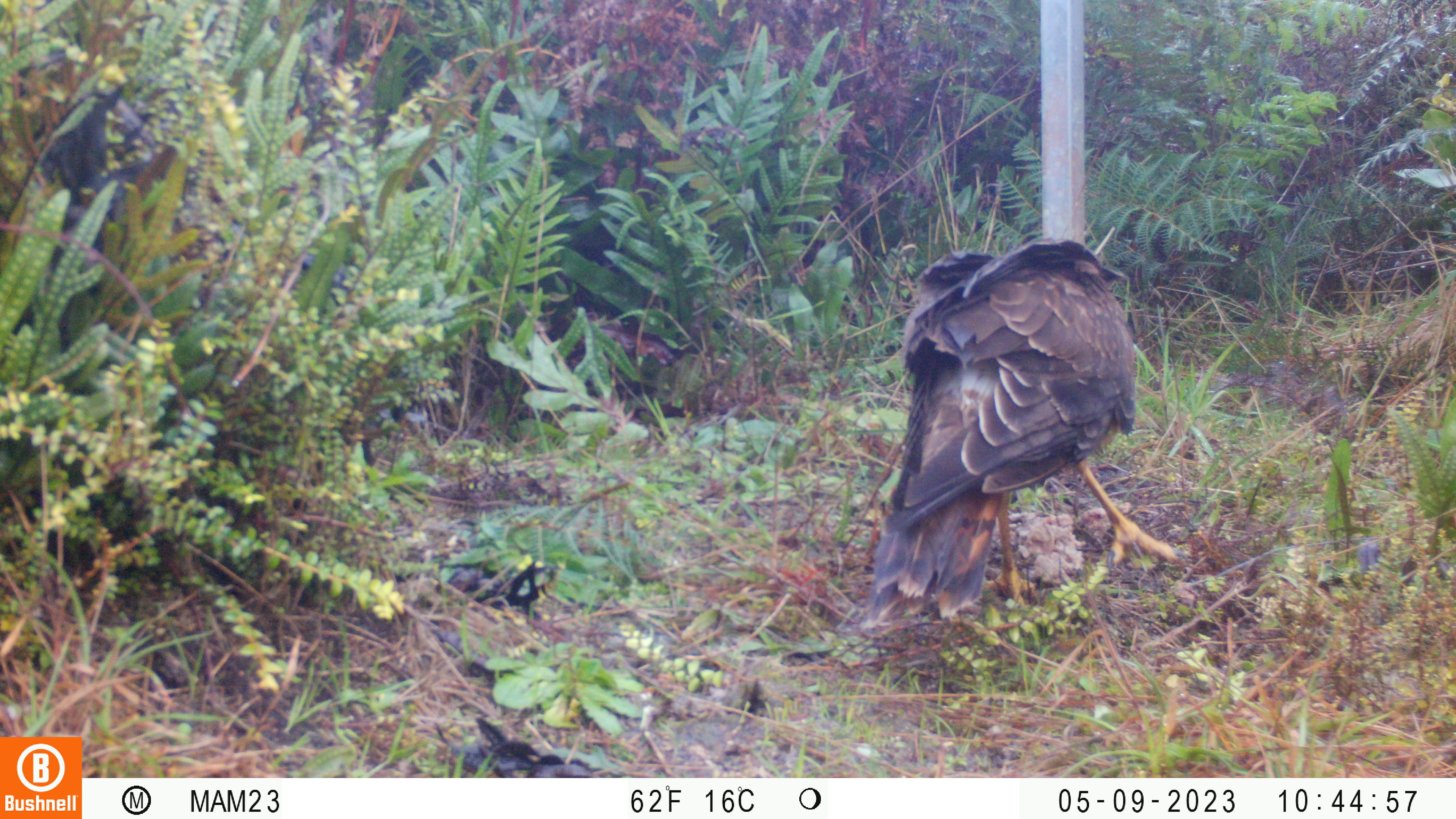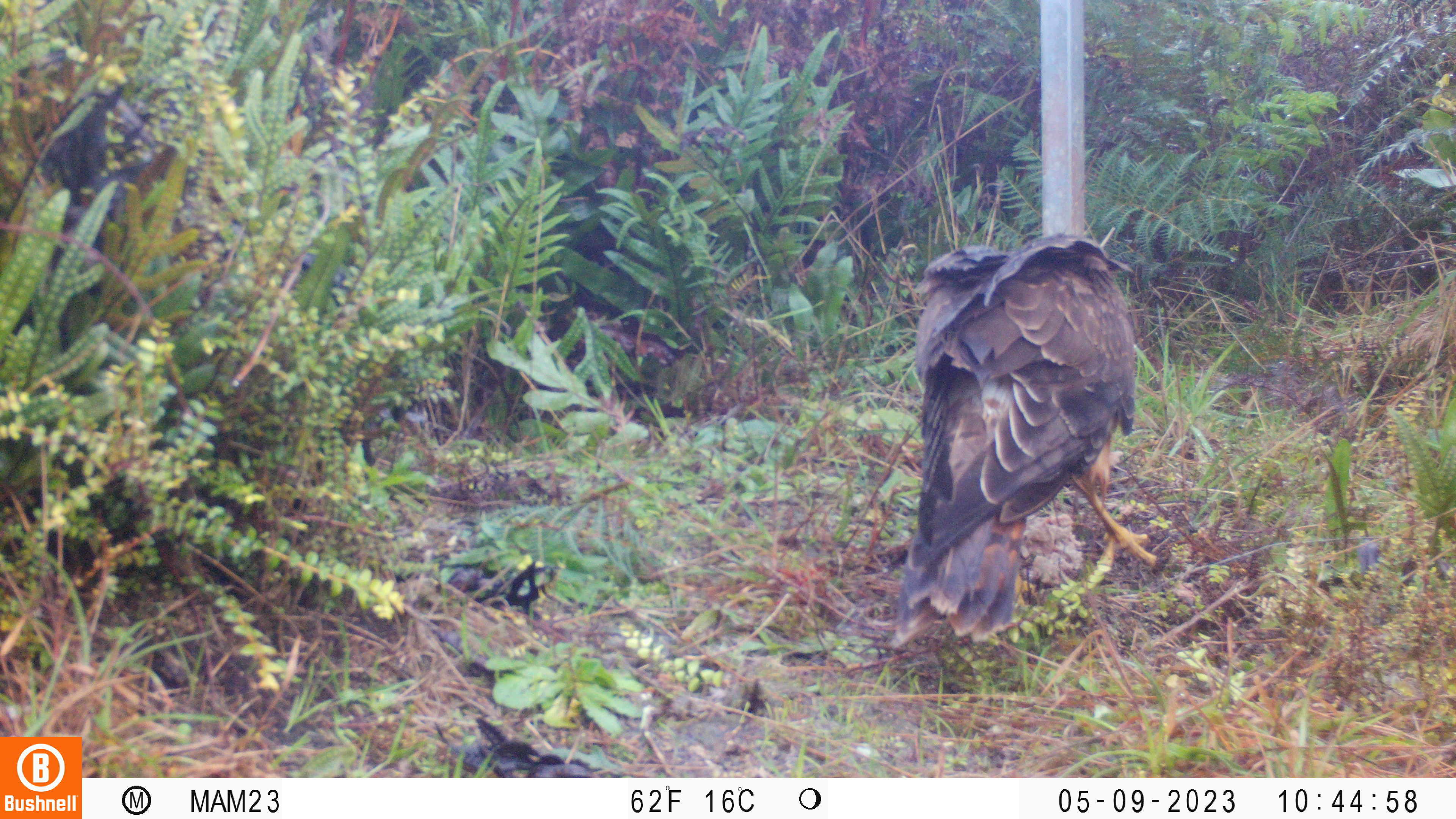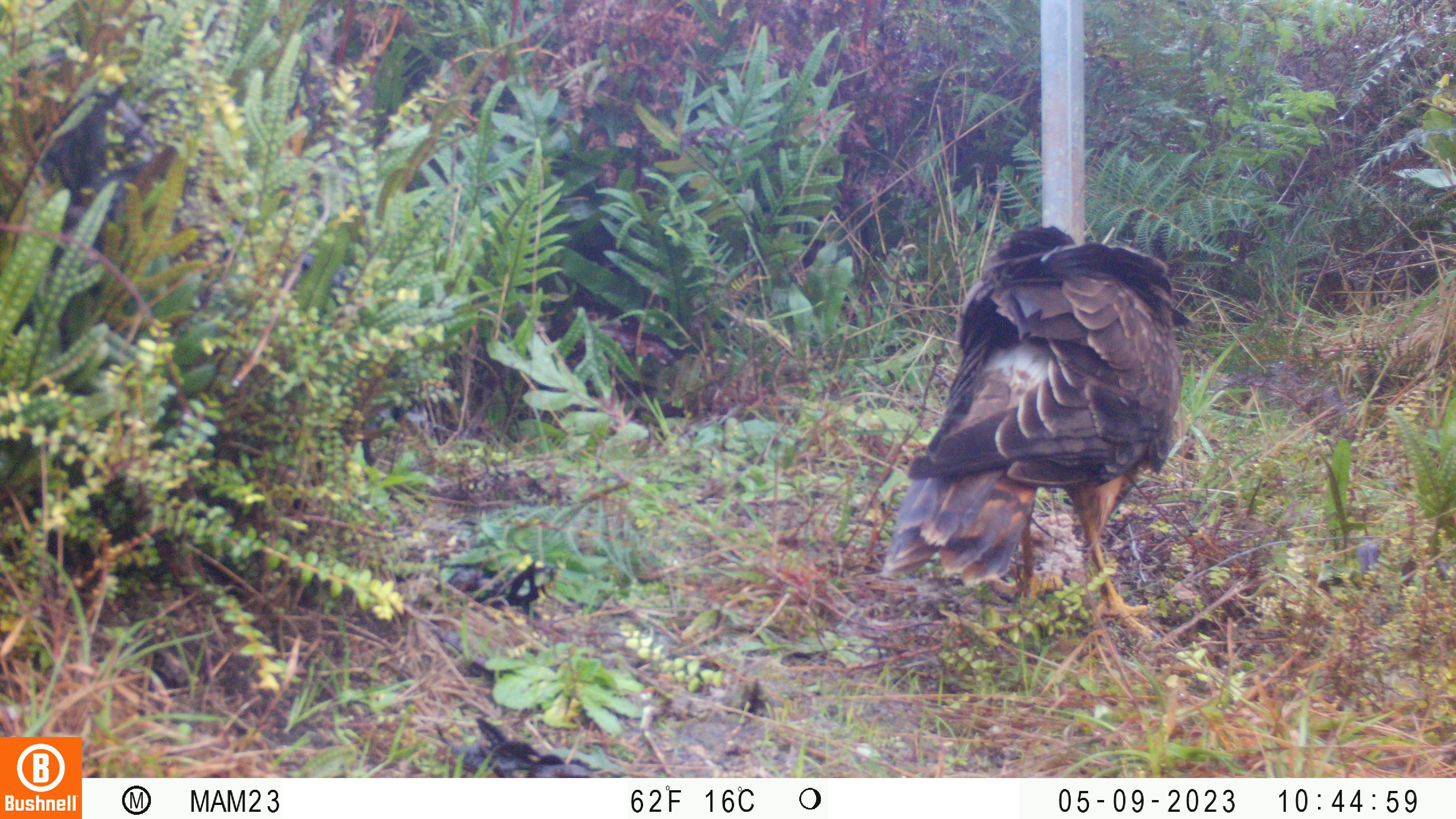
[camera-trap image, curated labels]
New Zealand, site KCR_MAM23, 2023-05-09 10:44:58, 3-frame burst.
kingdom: Animalia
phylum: Chordata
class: Aves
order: Accipitriformes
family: Accipitridae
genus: Circus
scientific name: Circus approximans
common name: swamp harrier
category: harrier